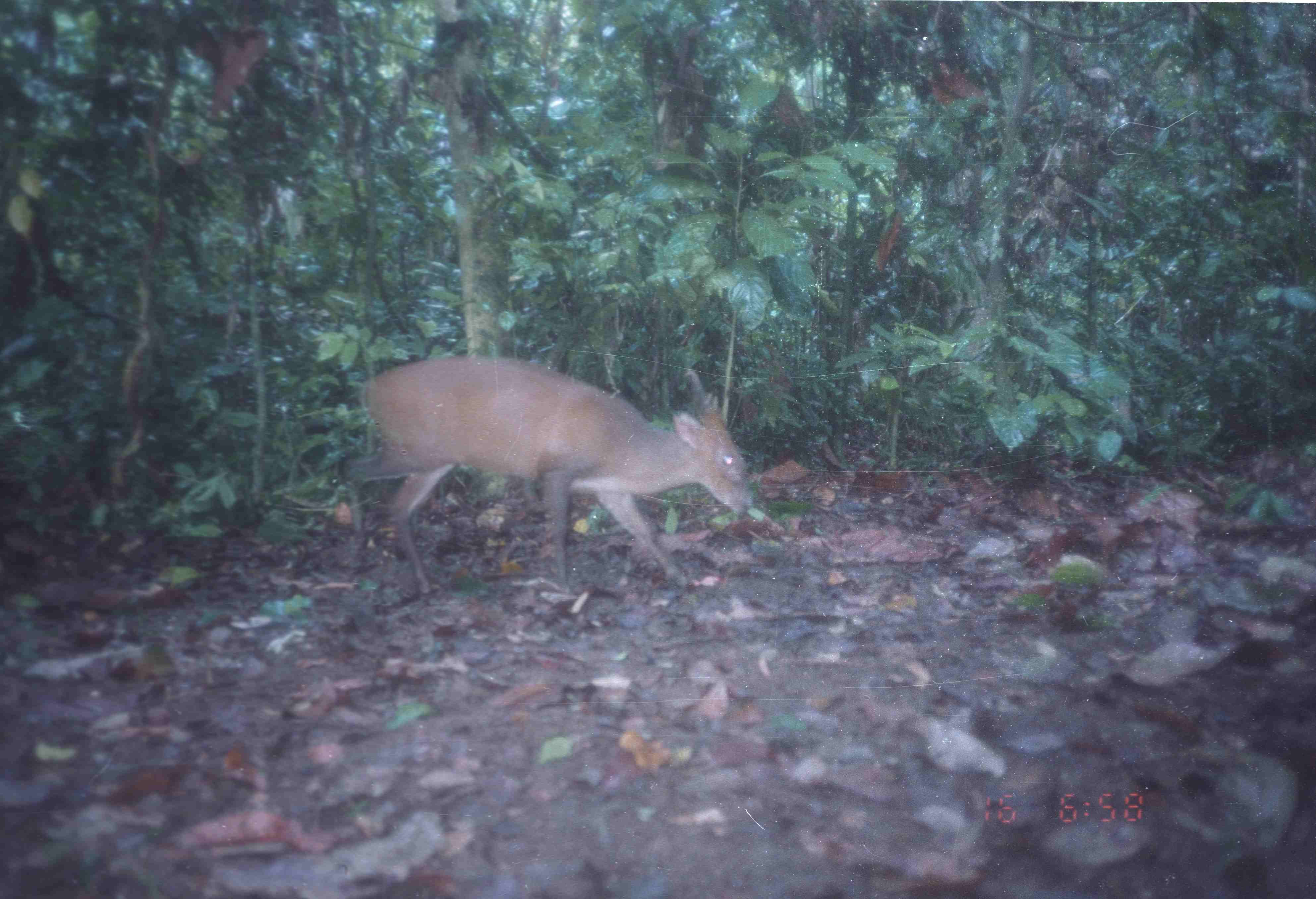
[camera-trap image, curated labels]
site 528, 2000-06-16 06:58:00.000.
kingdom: Animalia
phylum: Chordata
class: Mammalia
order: Artiodactyla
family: Cervidae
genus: Muntiacus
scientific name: Muntiacus muntjak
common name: southern red muntjac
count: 1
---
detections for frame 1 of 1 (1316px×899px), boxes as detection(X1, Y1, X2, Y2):
muntiacus muntjak: detection(340, 353, 754, 597)